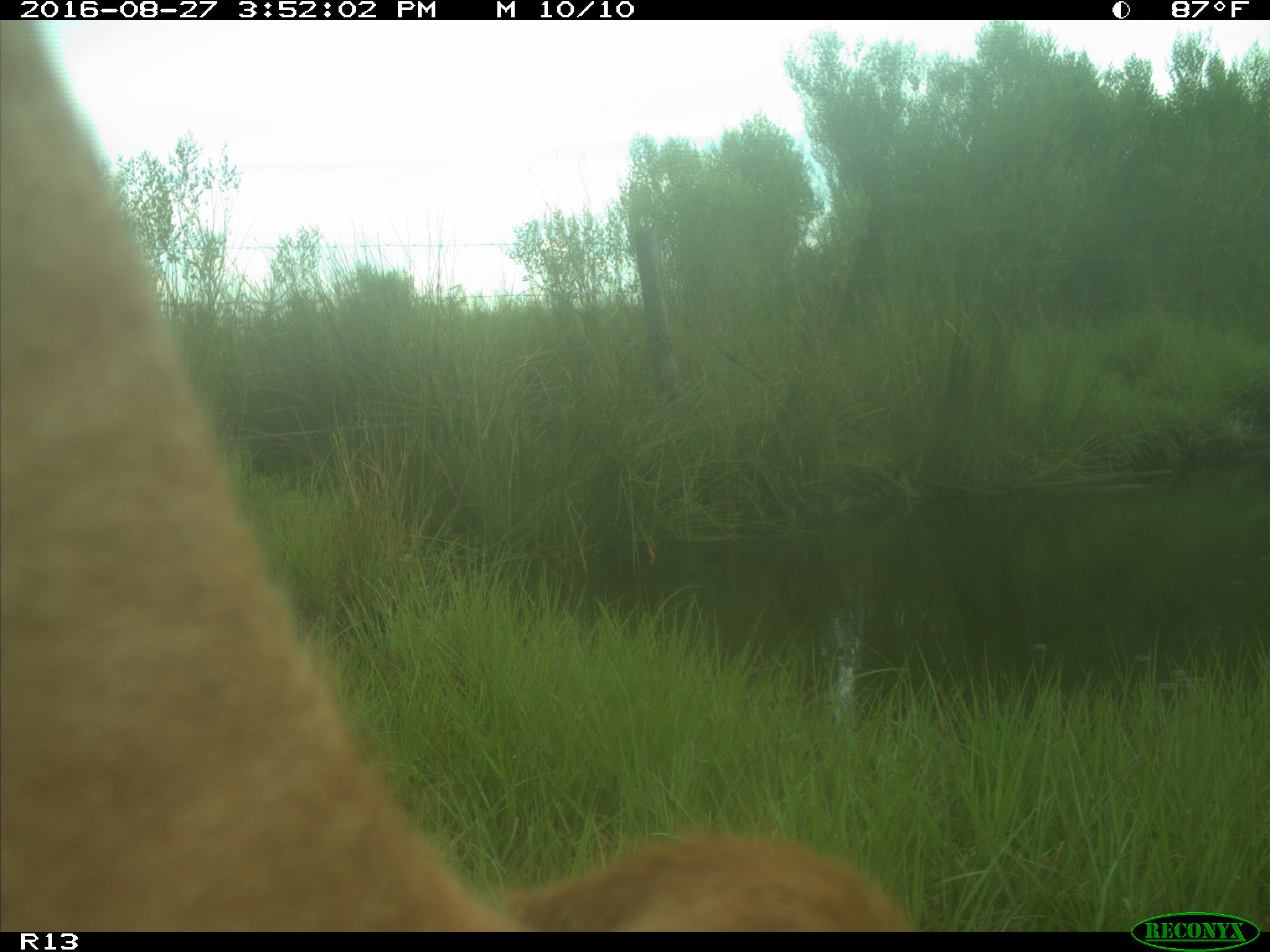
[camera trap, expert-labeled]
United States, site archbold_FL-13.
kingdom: Animalia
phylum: Chordata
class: Mammalia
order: Artiodactyla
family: Bovidae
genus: Bos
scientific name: Bos taurus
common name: domestic cow